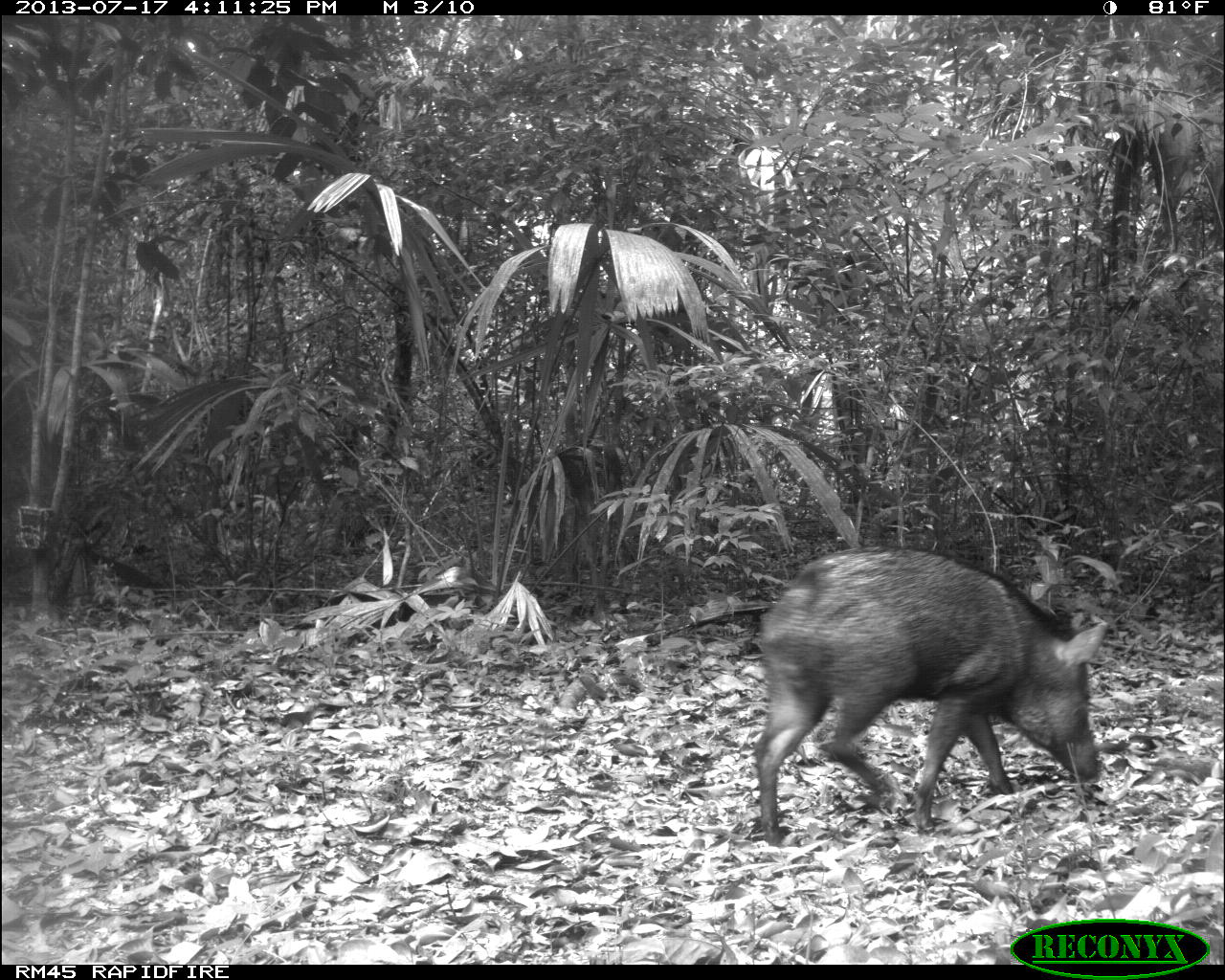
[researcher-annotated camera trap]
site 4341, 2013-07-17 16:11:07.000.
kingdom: Animalia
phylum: Chordata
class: Mammalia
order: Artiodactyla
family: Tayassuidae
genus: Pecari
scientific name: Pecari tajacu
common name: collared peccary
Pecari tajacu (collared peccary), count 1.